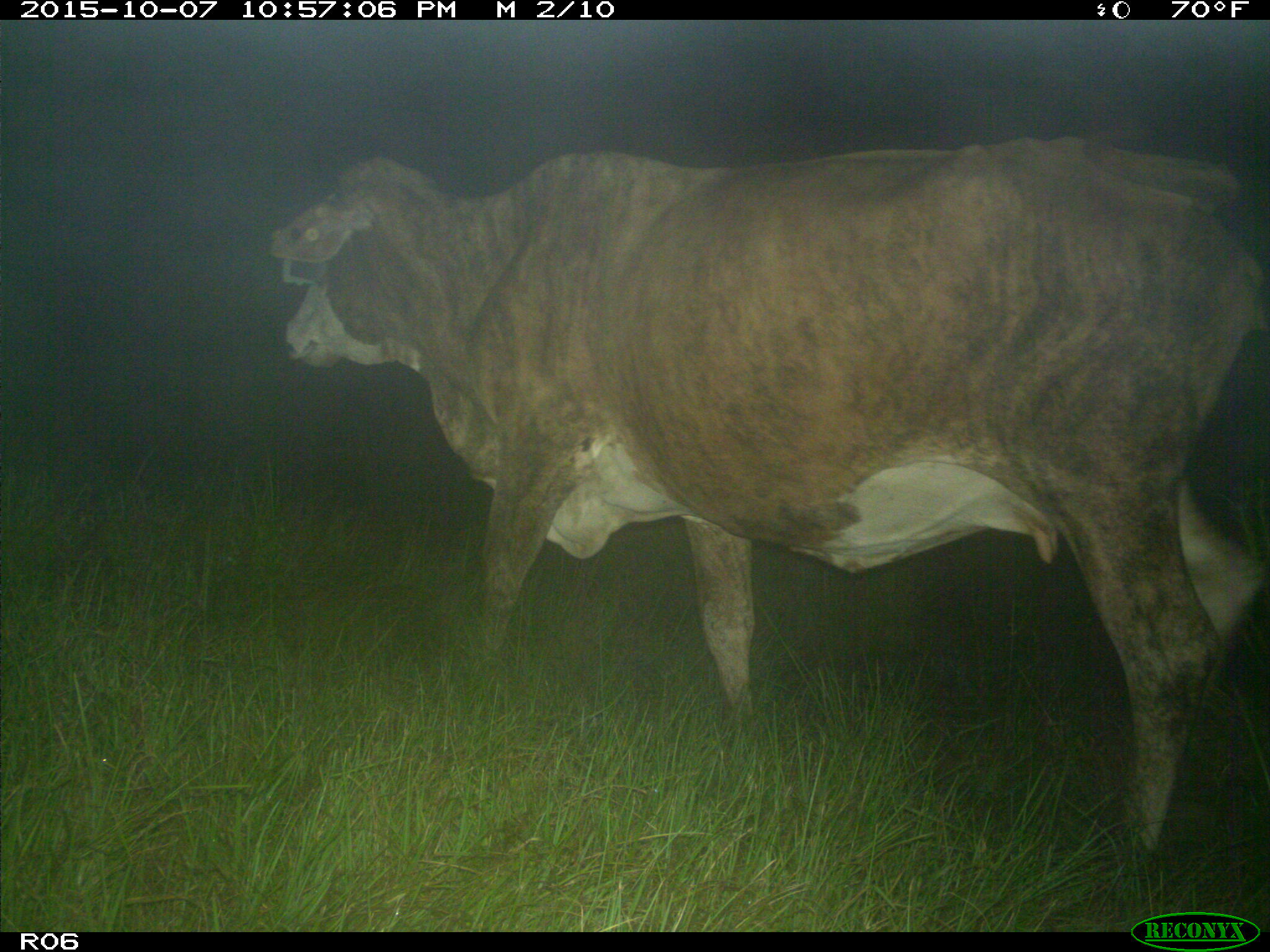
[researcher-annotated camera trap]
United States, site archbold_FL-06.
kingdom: Animalia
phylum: Chordata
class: Mammalia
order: Artiodactyla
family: Bovidae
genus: Bos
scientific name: Bos taurus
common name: domestic cow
Bos taurus (domestic cow).